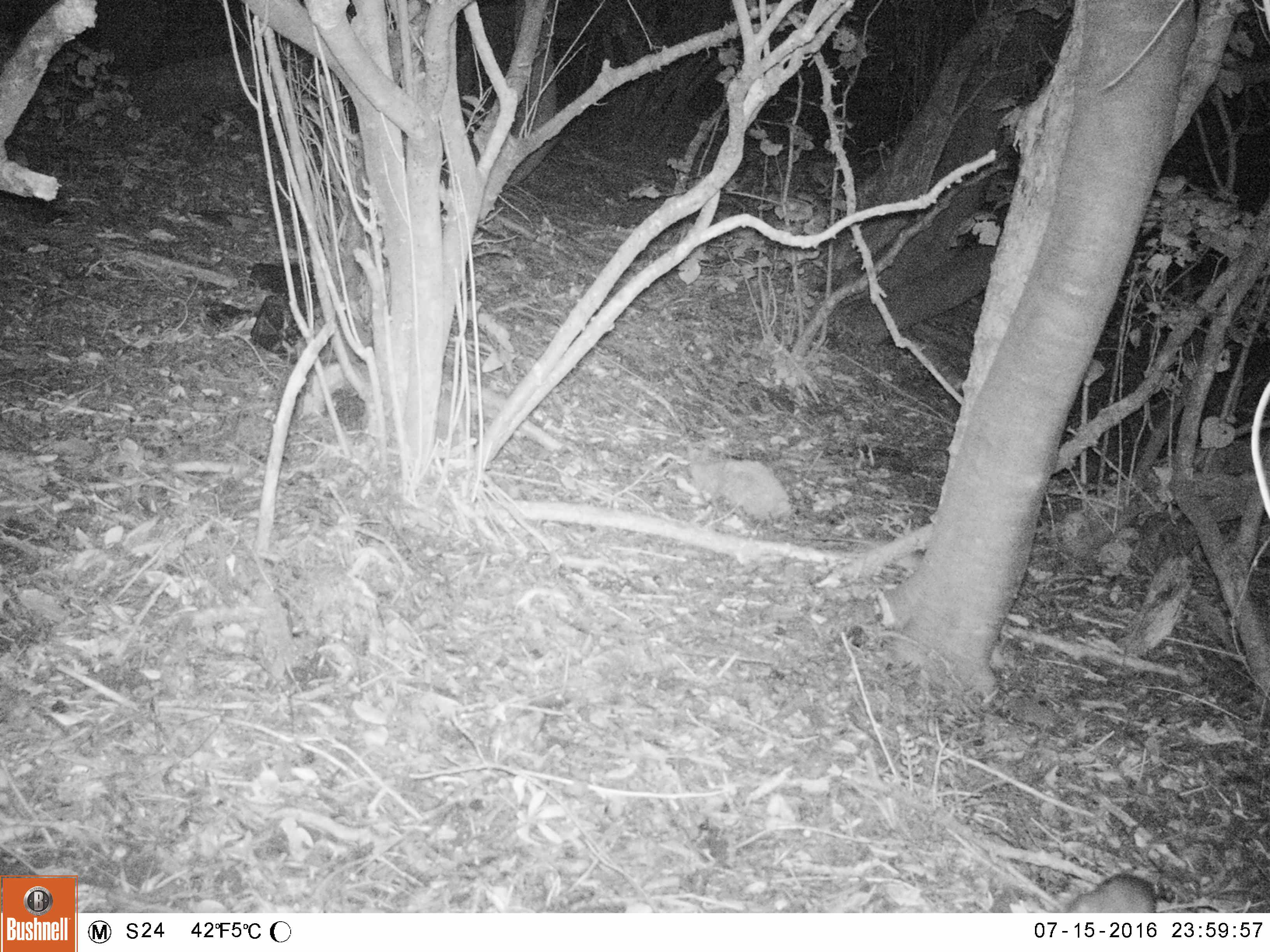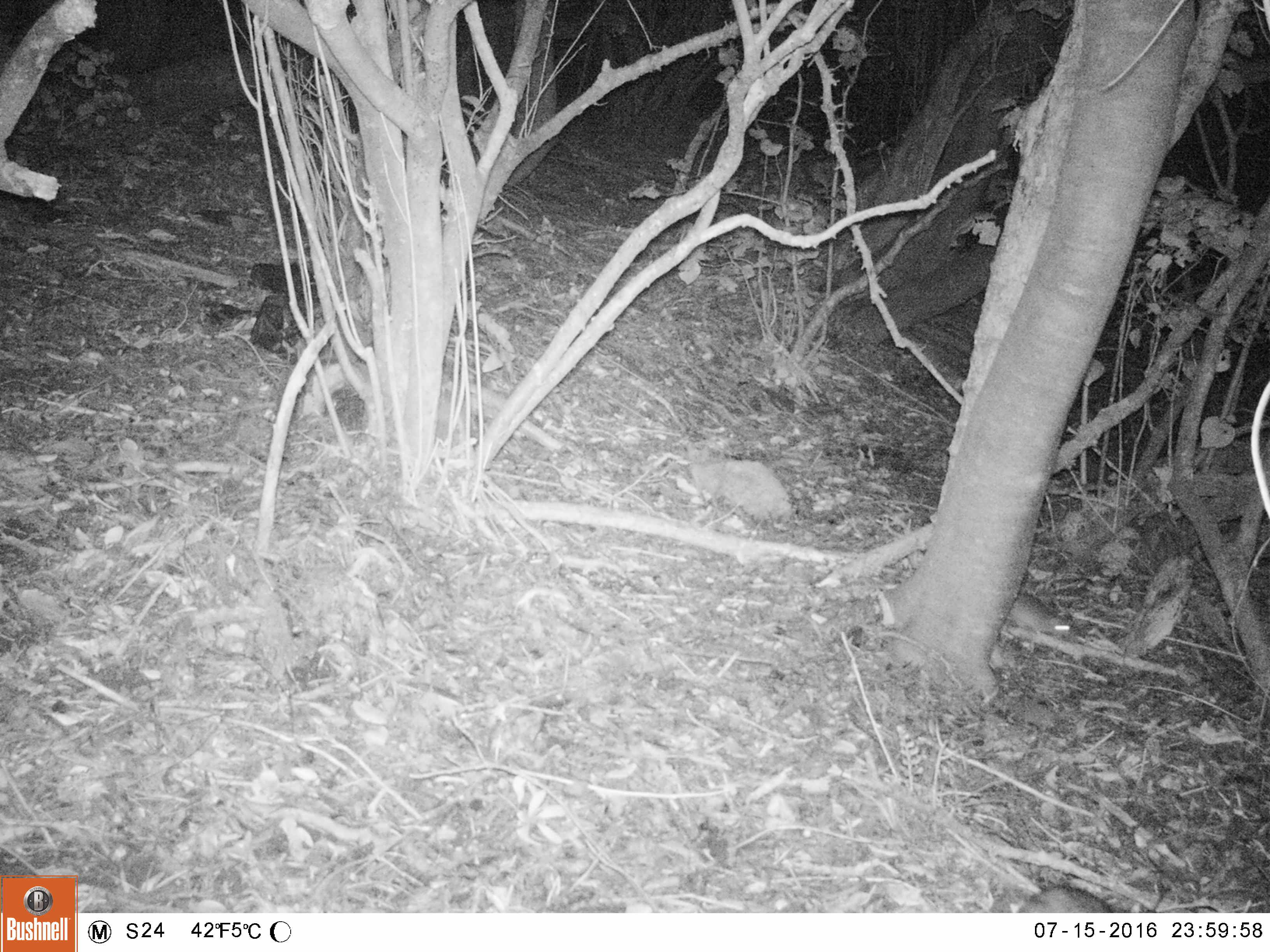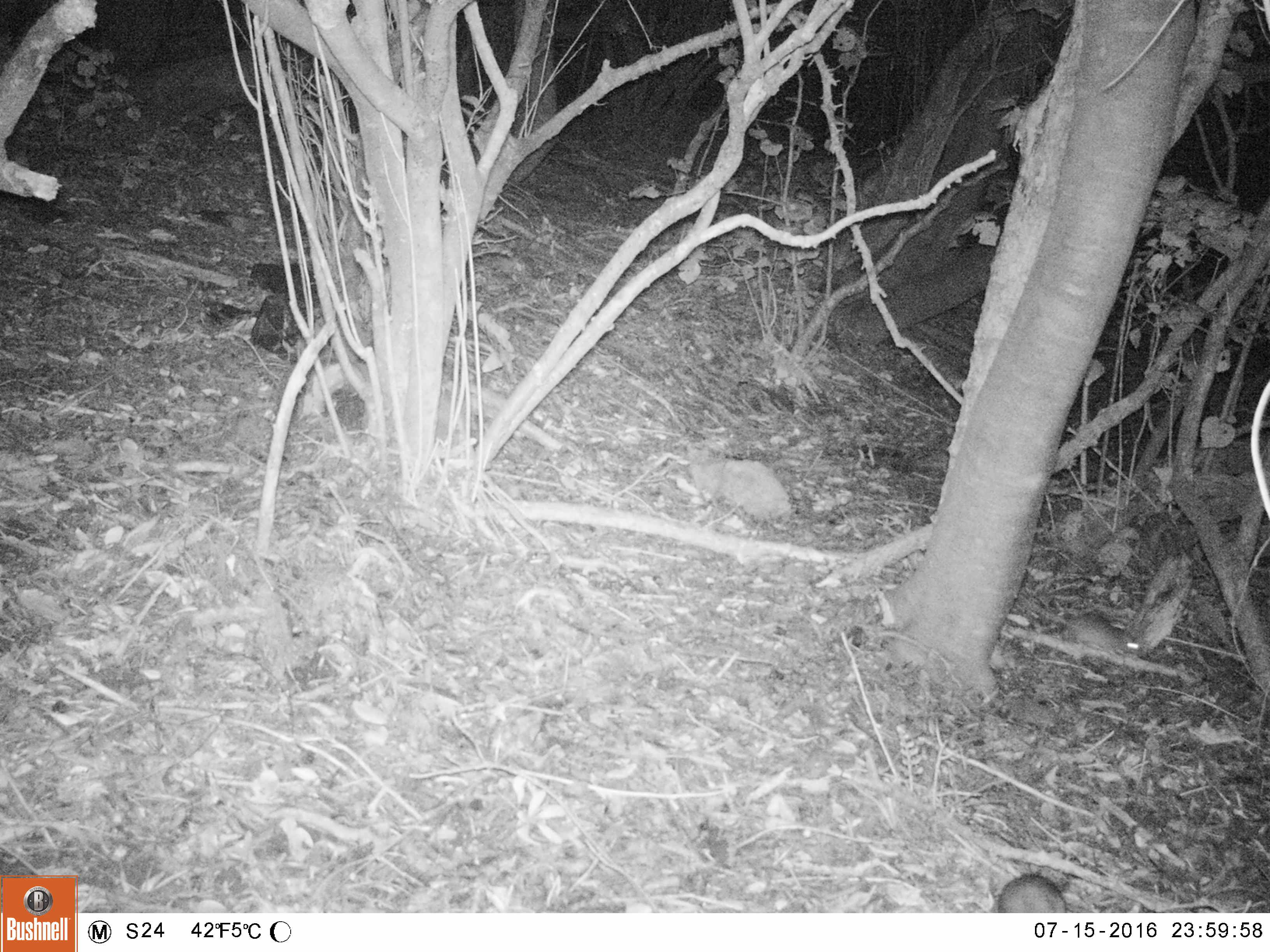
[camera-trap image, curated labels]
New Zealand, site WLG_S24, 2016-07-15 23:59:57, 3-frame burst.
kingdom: Animalia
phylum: Chordata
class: Mammalia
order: Rodentia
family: Muridae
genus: Rattus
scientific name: Rattus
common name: rat